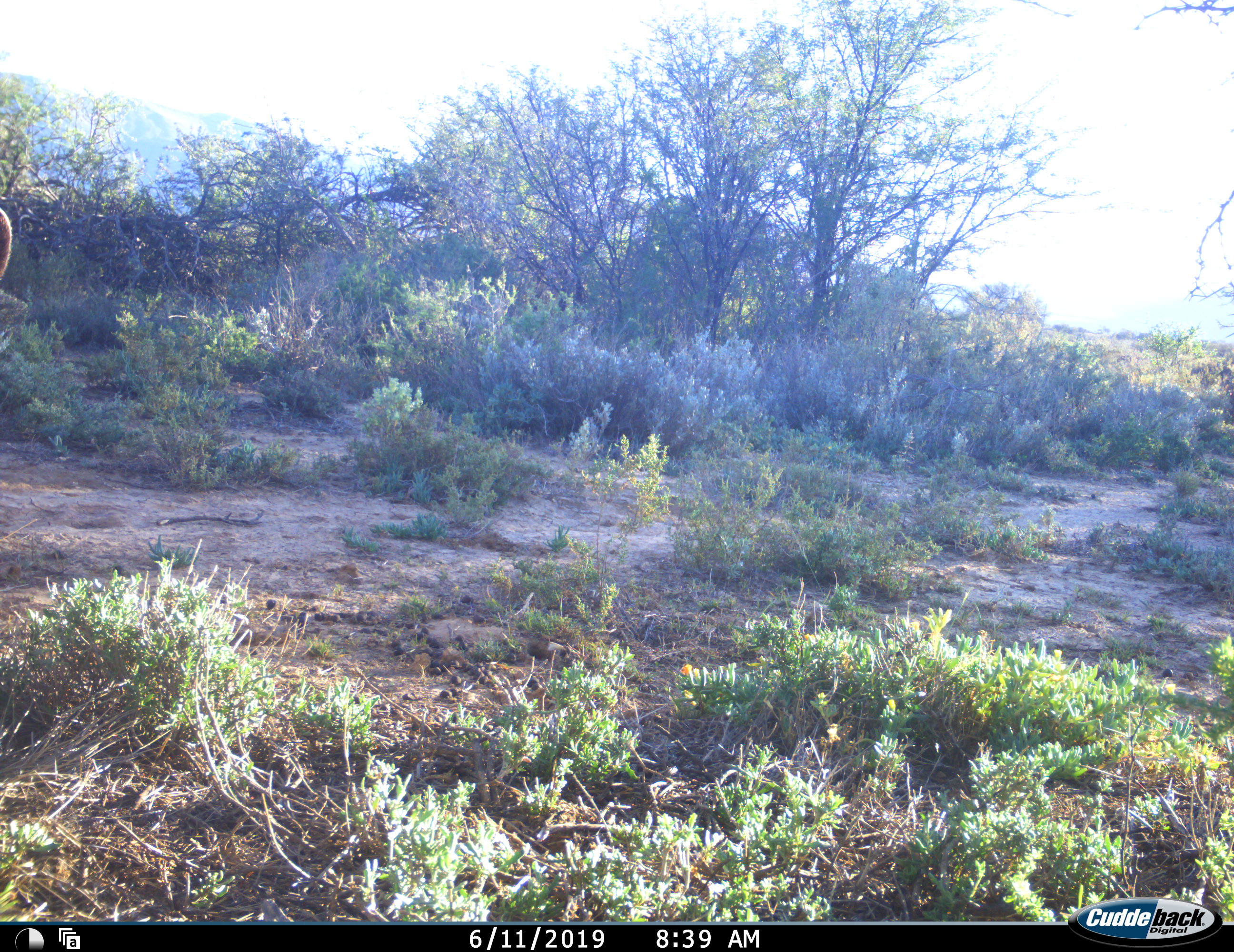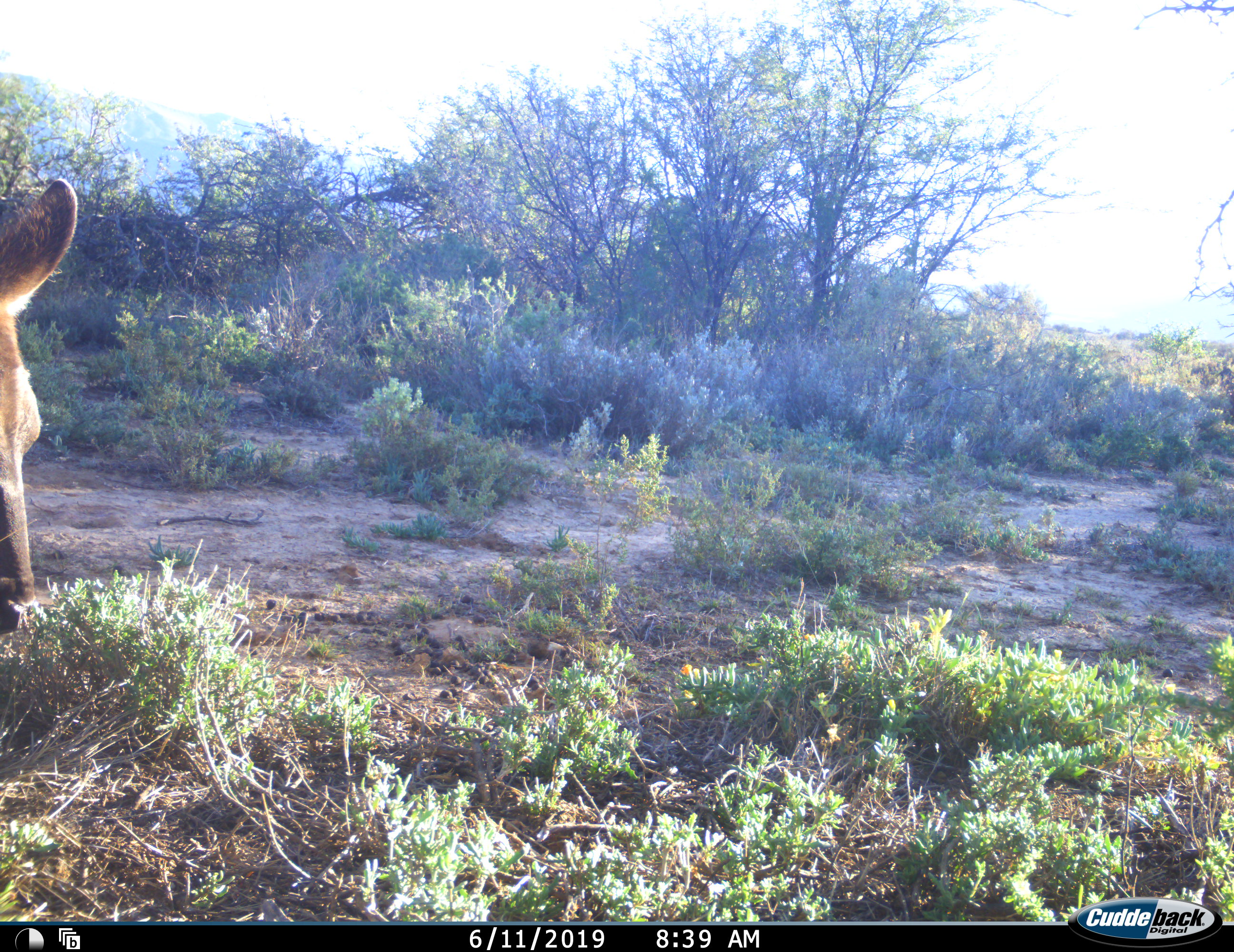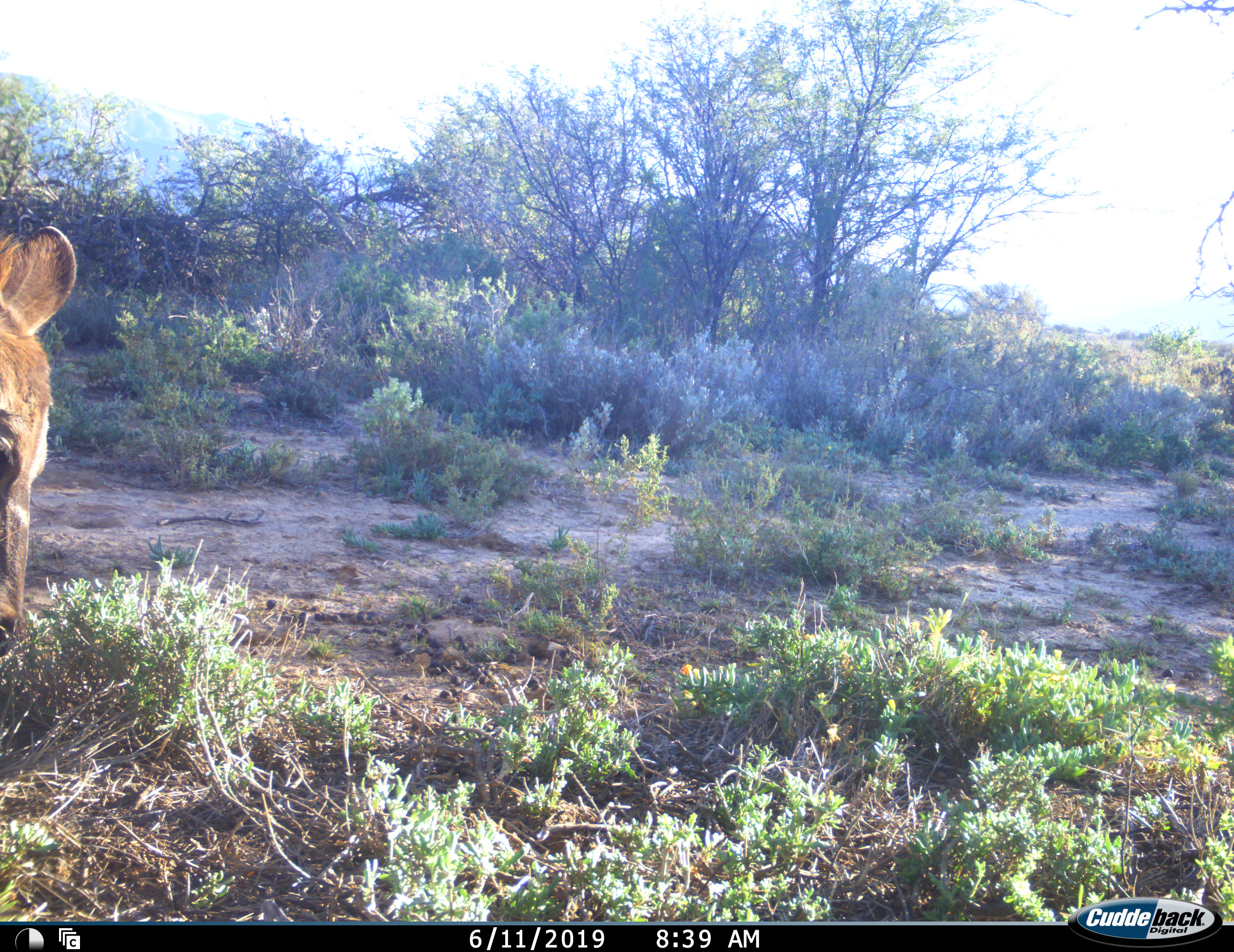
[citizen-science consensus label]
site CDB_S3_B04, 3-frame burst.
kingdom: Animalia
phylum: Chordata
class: Mammalia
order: Artiodactyla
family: Bovidae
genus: Tragelaphus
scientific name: Tragelaphus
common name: kudu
Kudu (Tragelaphus), count 1. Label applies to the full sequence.